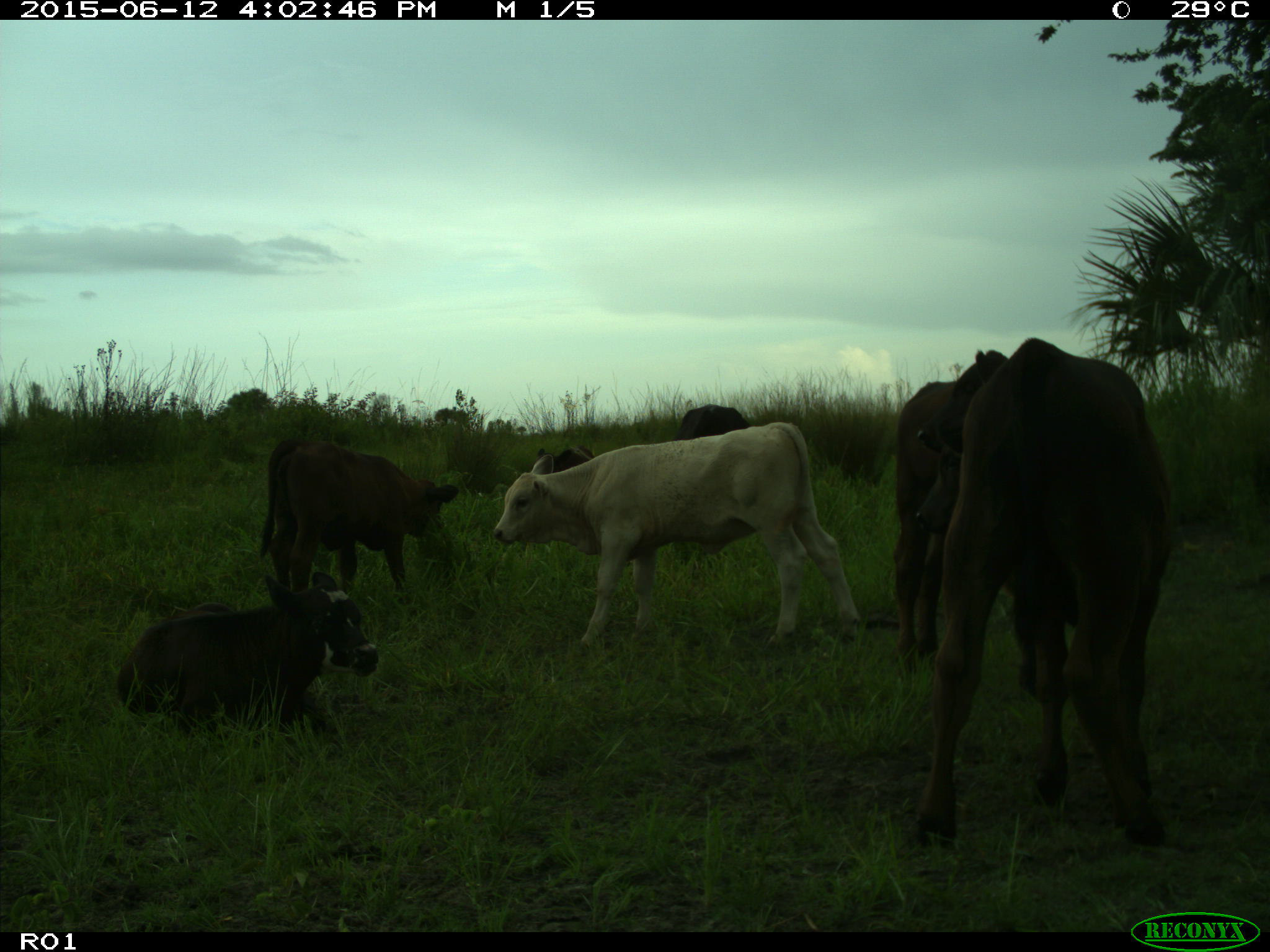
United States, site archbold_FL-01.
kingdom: Animalia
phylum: Chordata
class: Mammalia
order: Artiodactyla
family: Bovidae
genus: Bos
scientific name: Bos taurus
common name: domestic cow